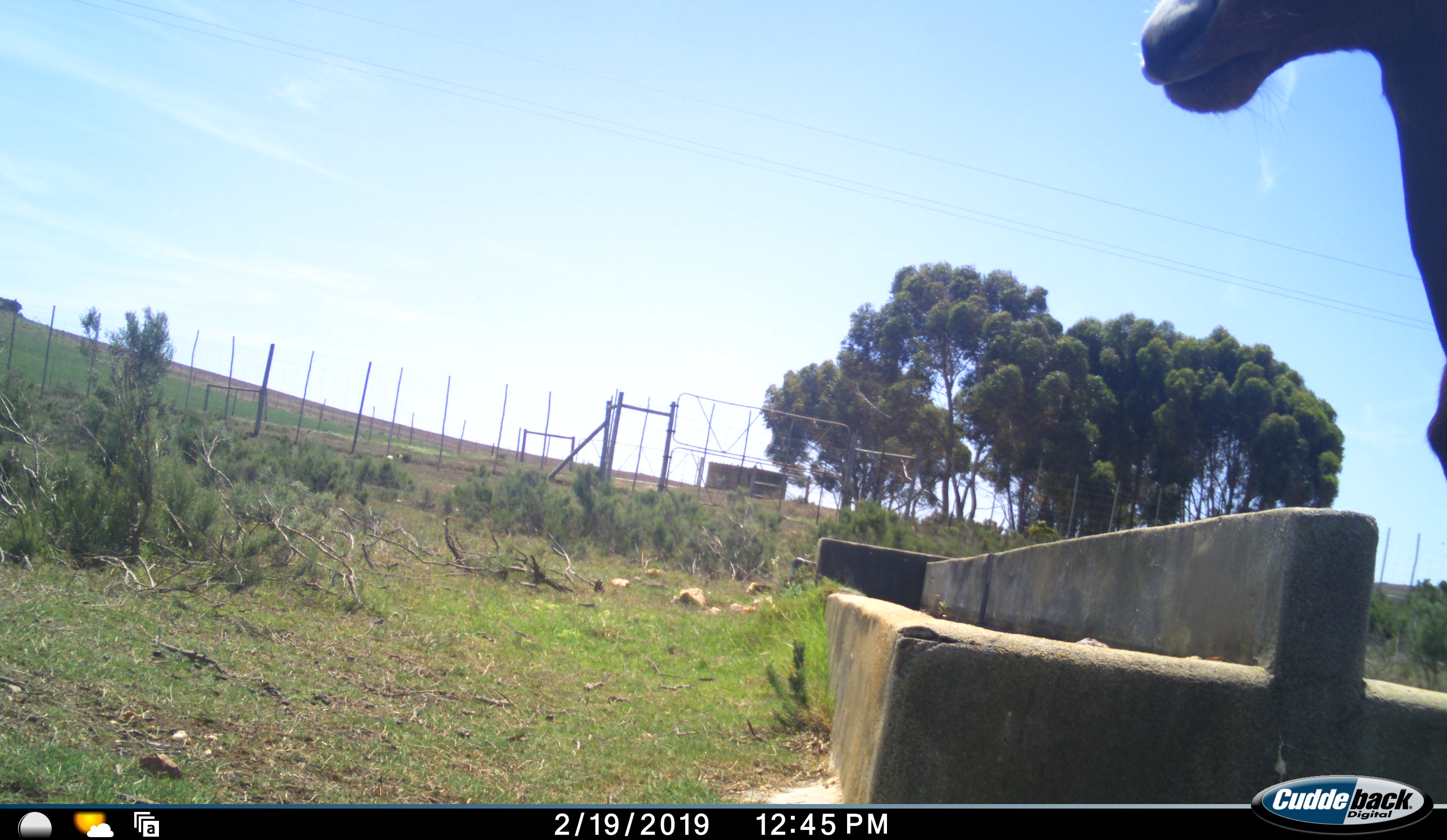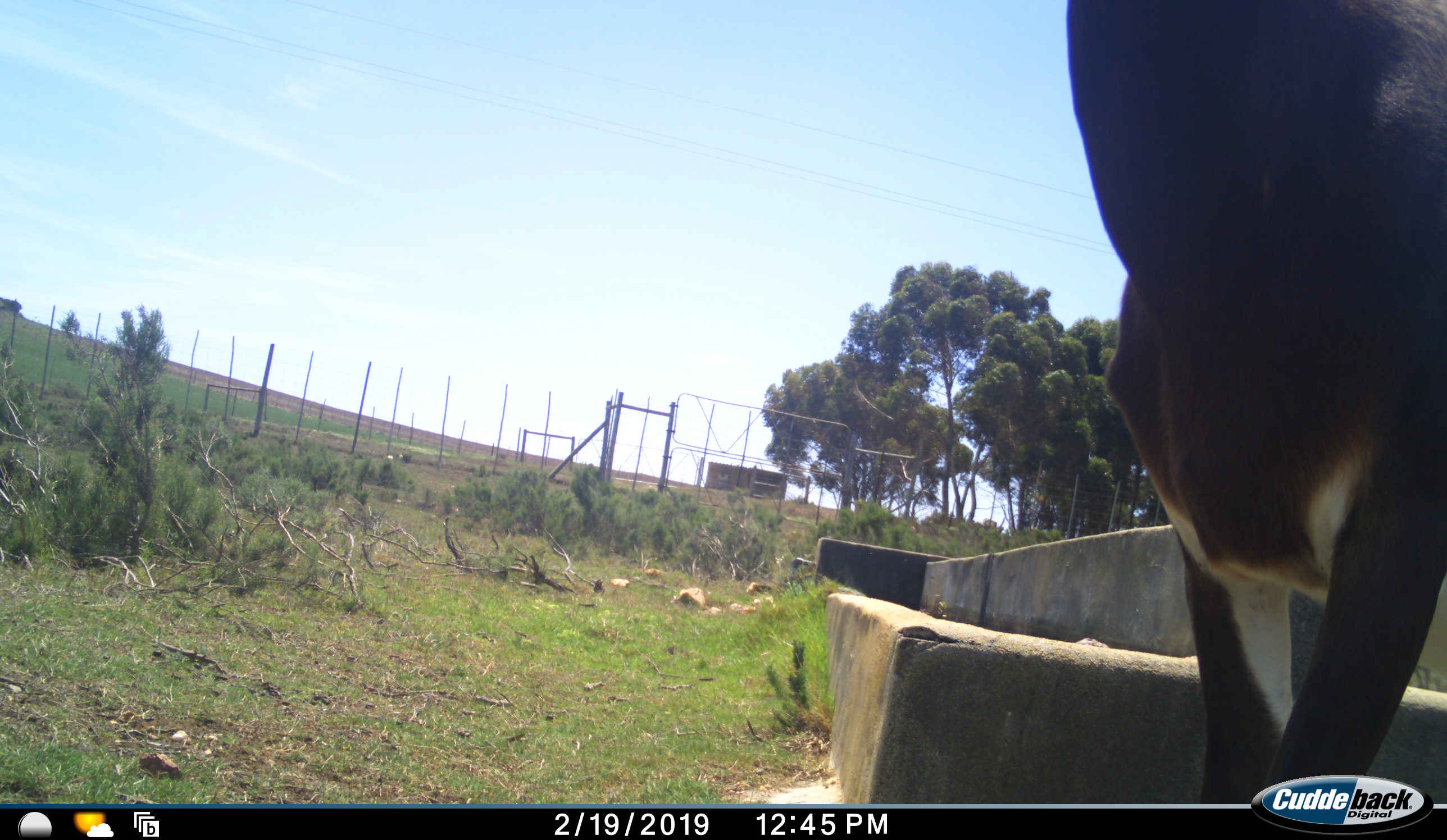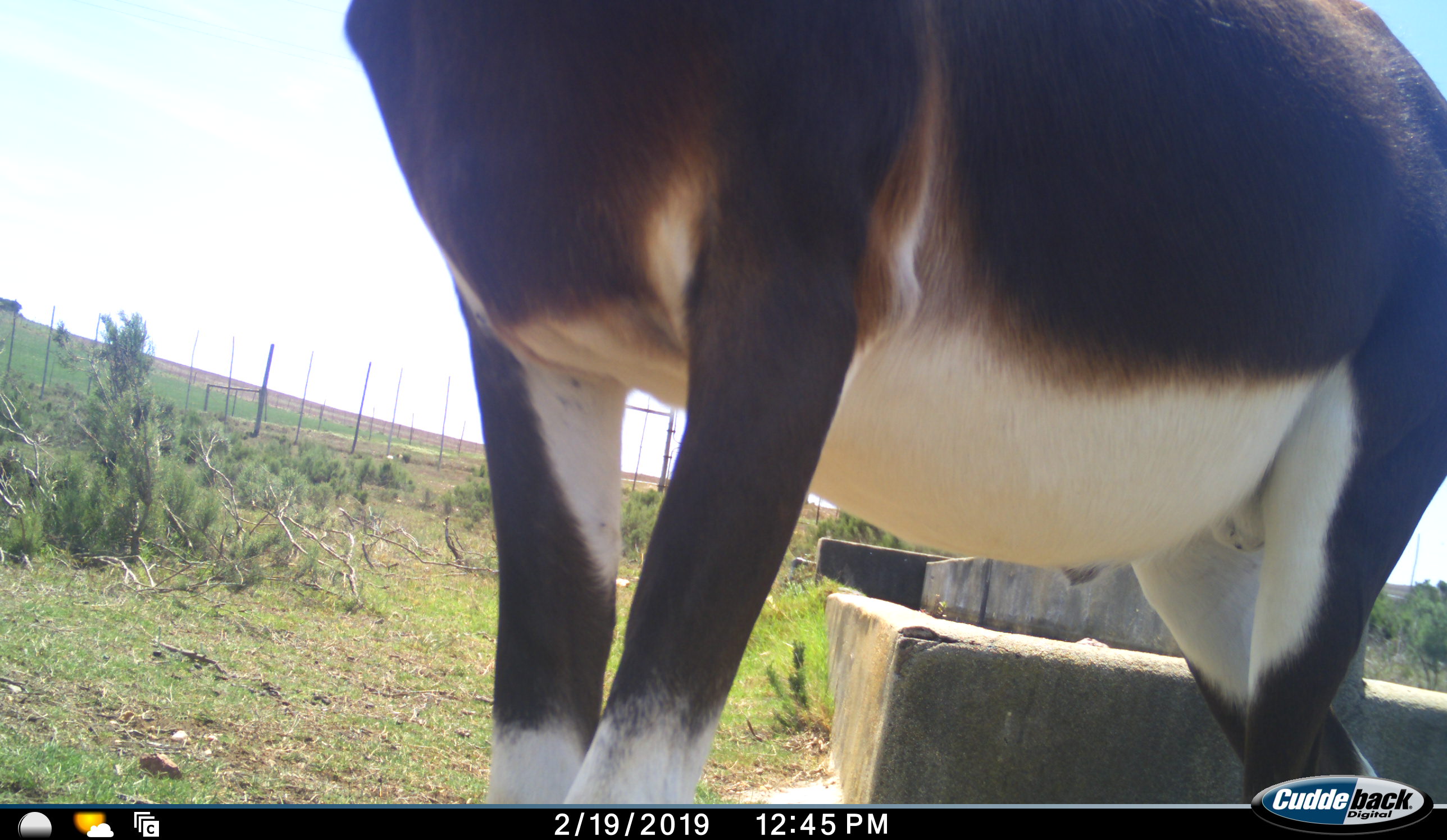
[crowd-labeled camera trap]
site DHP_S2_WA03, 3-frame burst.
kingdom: Animalia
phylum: Chordata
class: Mammalia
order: Artiodactyla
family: Bovidae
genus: Damaliscus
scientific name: Damaliscus pygargus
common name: bontebok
Bontebok (Damaliscus pygargus), count 1. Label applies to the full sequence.